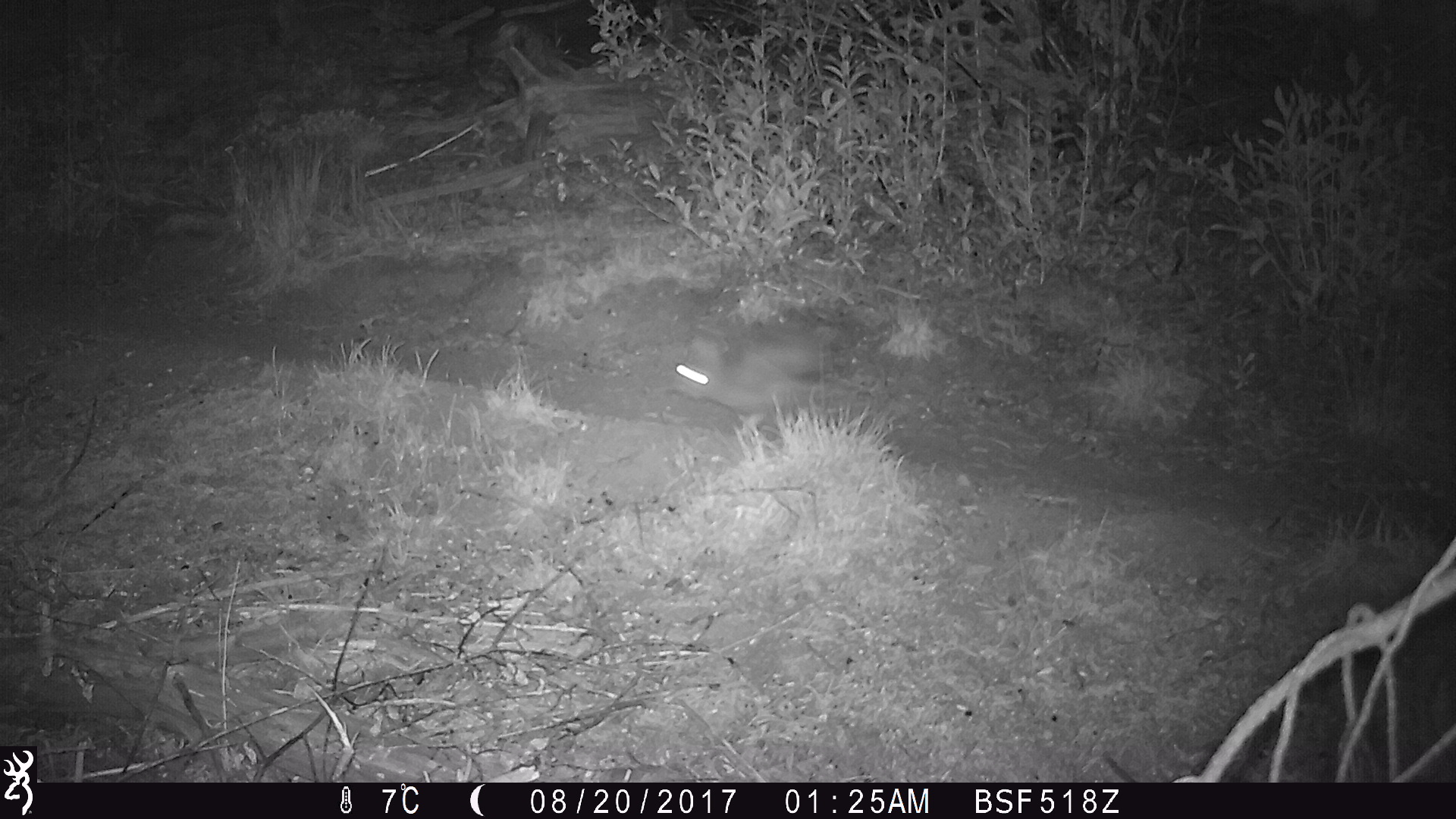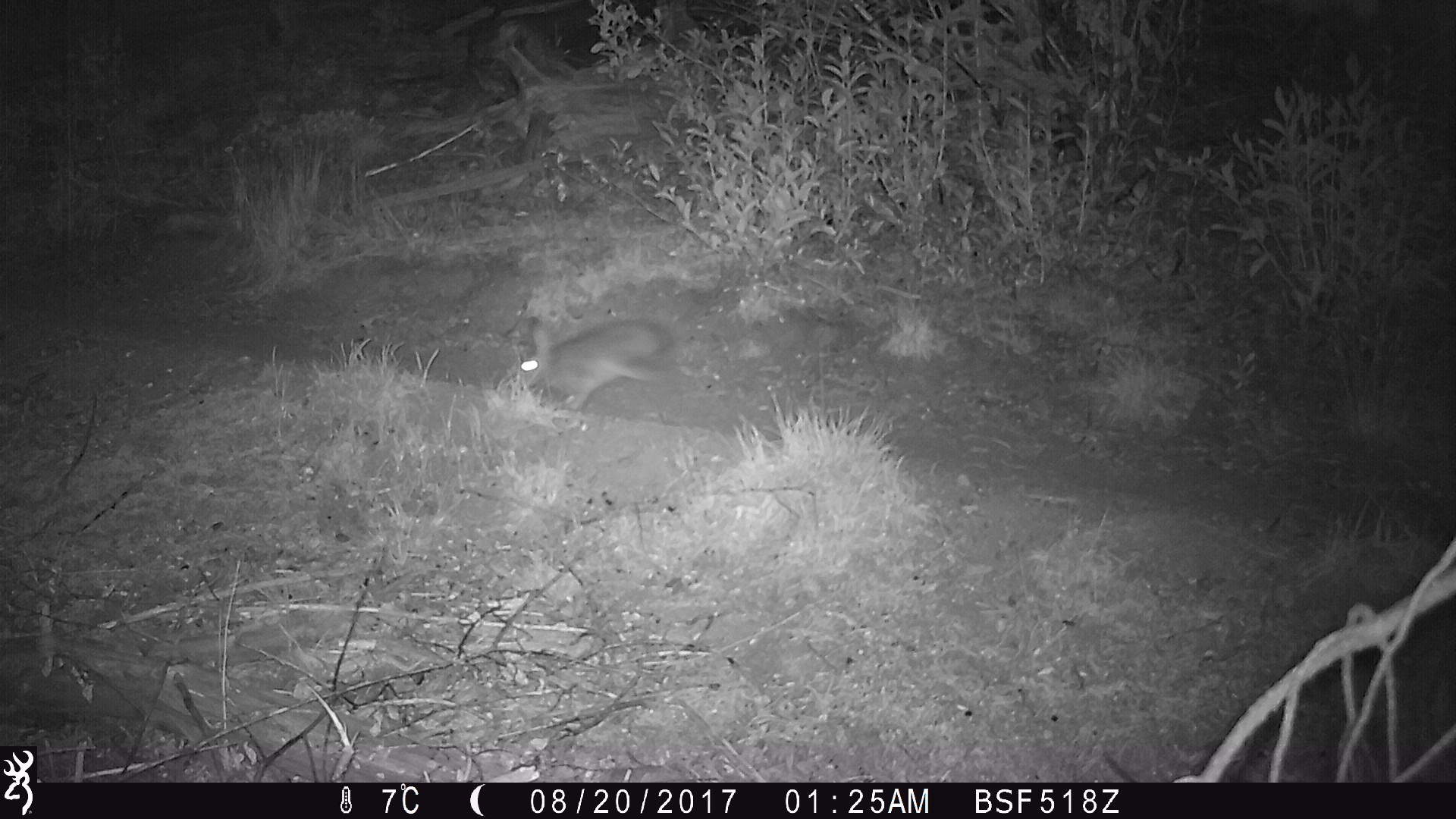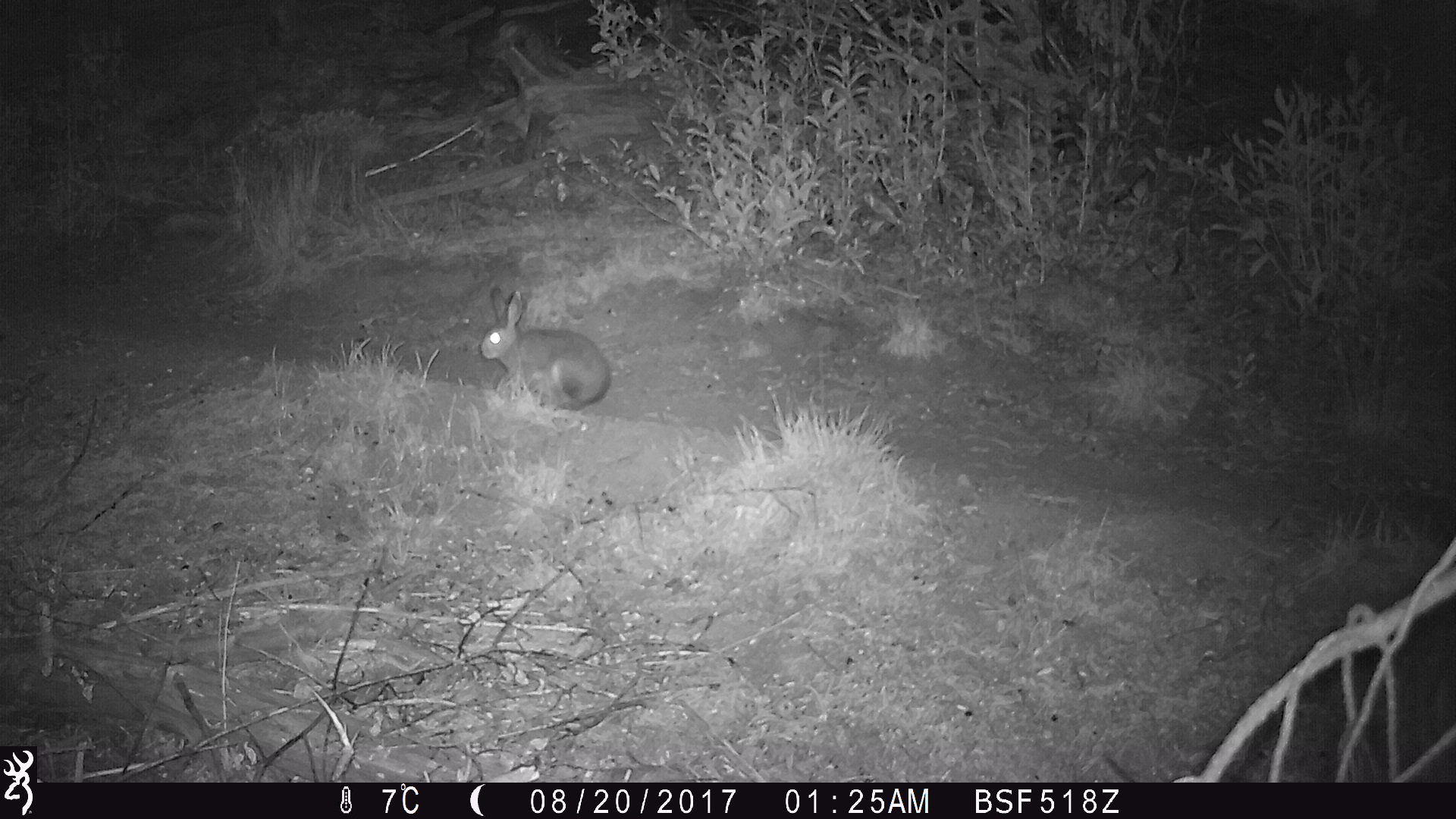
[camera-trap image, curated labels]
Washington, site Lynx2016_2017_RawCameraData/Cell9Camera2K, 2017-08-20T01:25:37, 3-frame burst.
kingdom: Animalia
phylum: Chordata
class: Mammalia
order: Lagomorpha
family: Leporidae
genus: Lepus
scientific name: Lepus americanus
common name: snowshoe hare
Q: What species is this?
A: Lepus americanus (snowshoe hare).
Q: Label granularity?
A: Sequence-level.